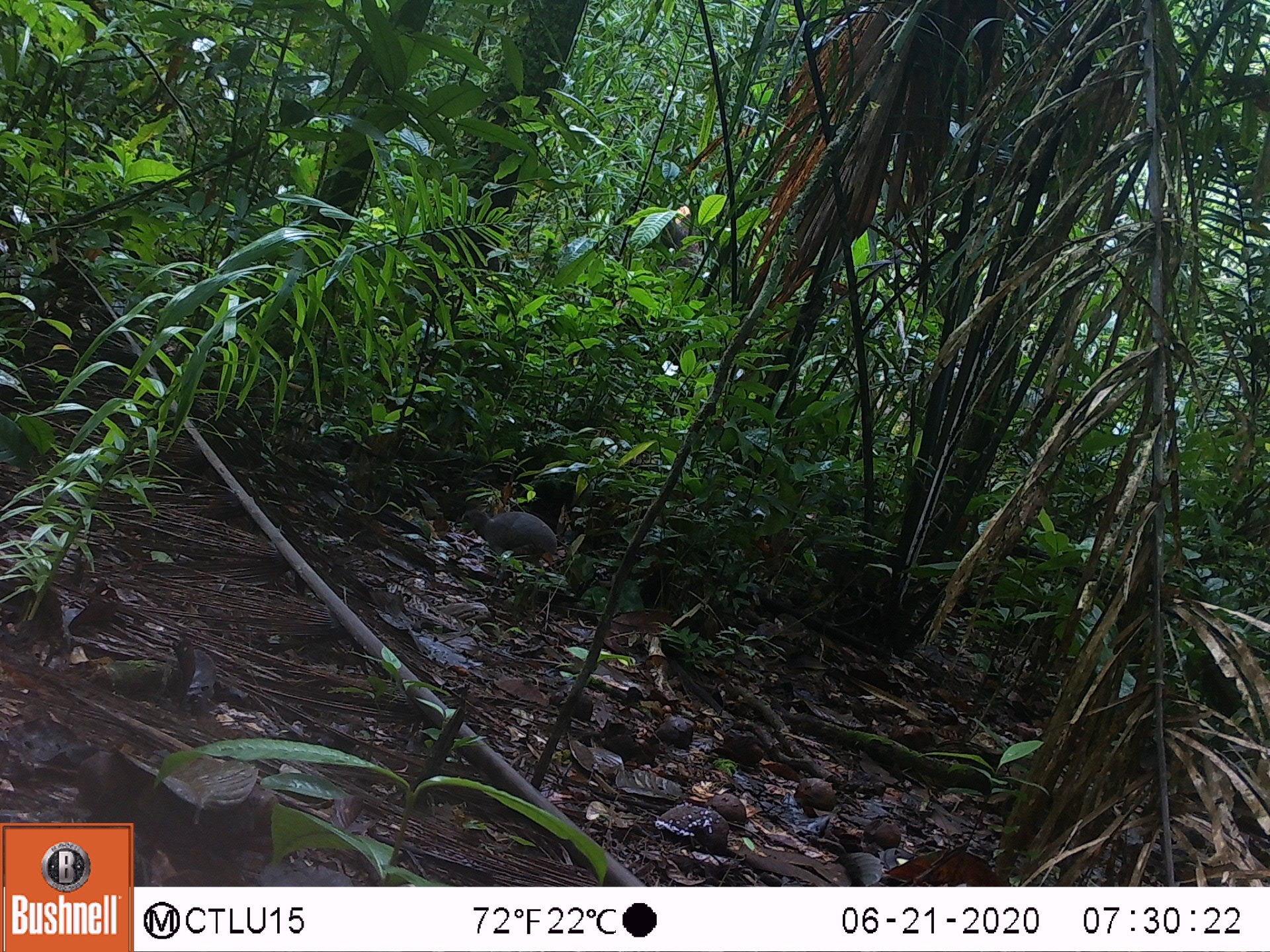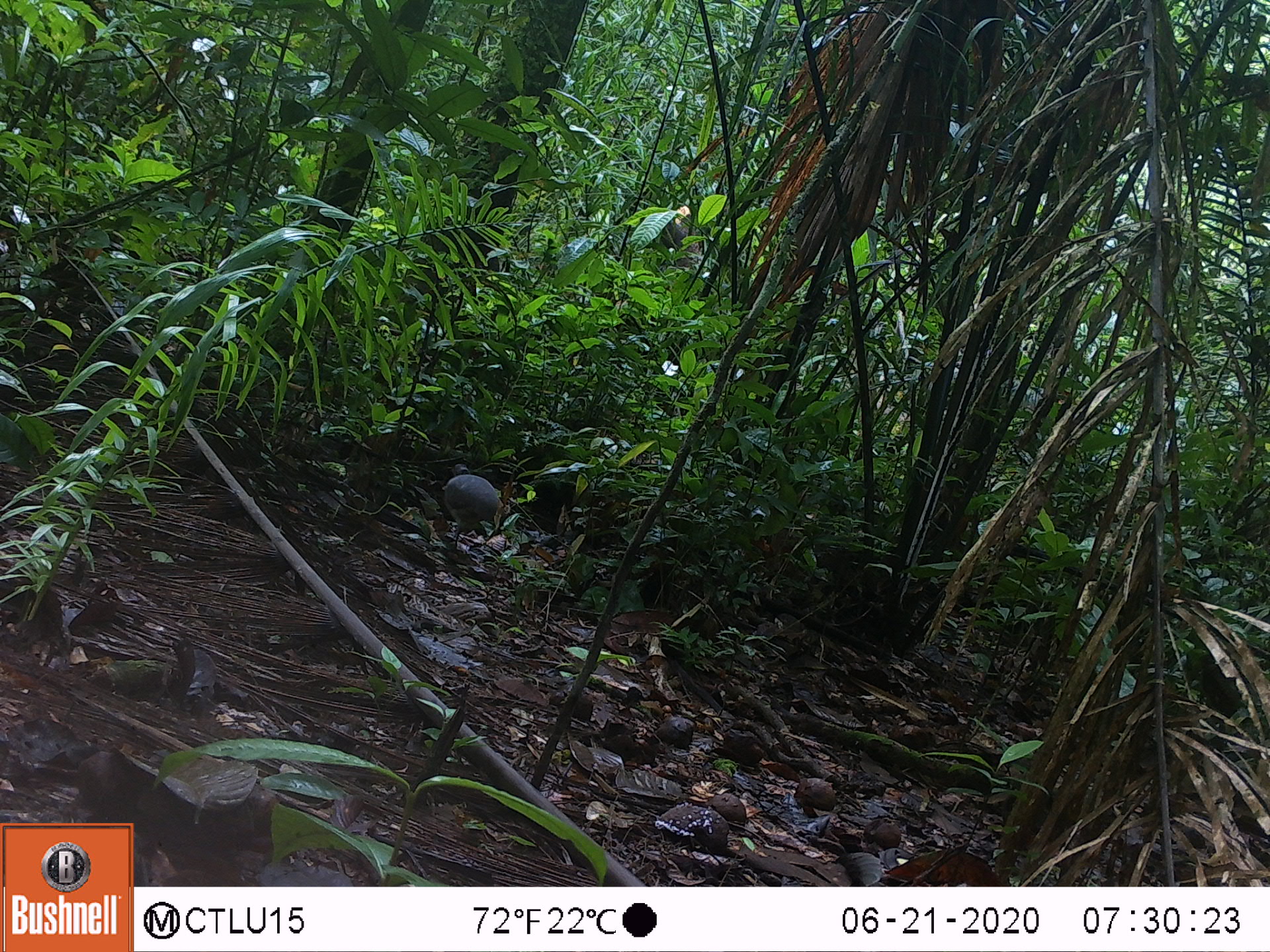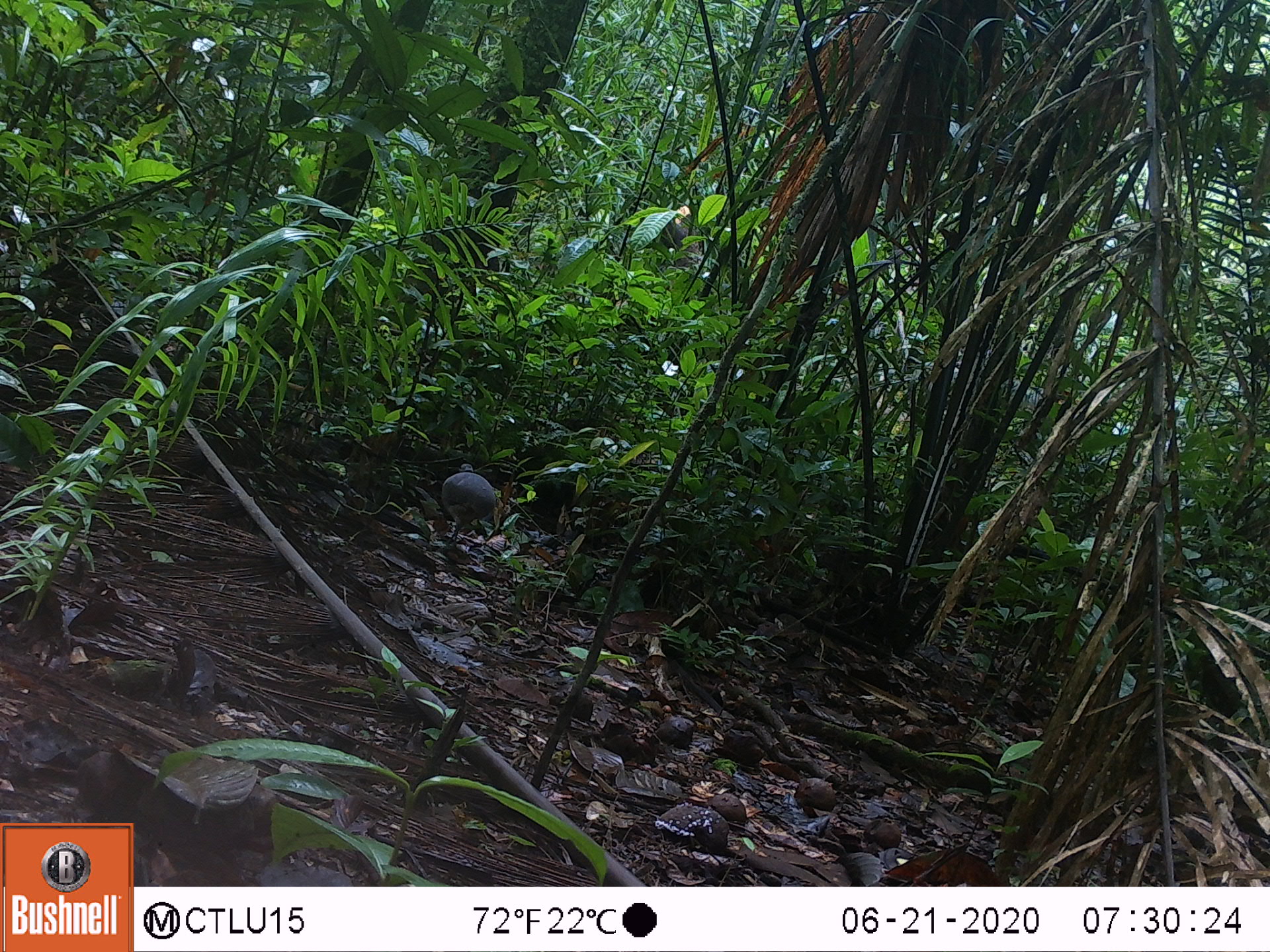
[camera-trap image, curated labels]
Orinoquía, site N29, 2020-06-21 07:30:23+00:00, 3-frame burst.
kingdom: Animalia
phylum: Chordata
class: Aves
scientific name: Aves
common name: bird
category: unknown bird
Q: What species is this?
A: Unknown bird (bird) (Aves).